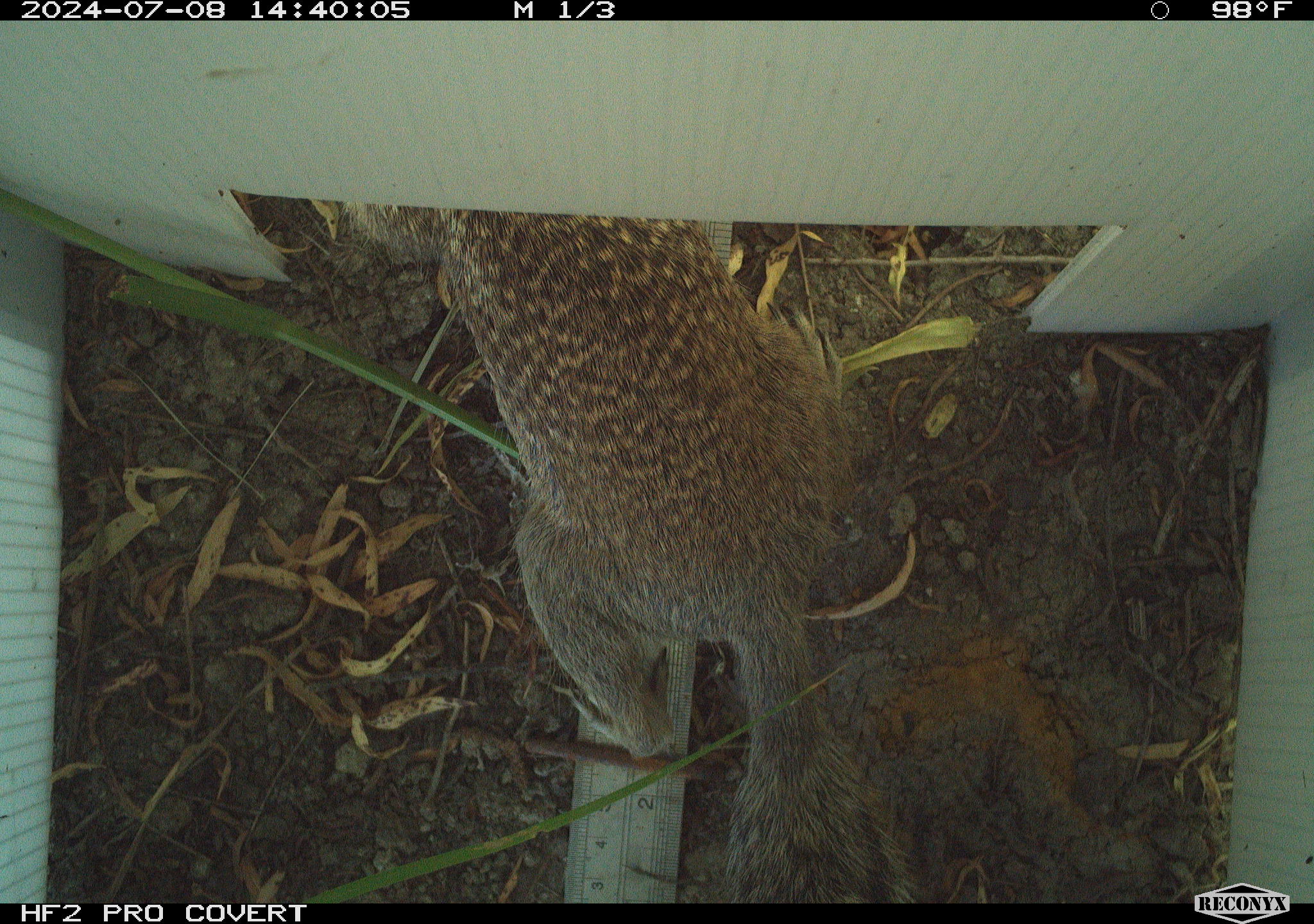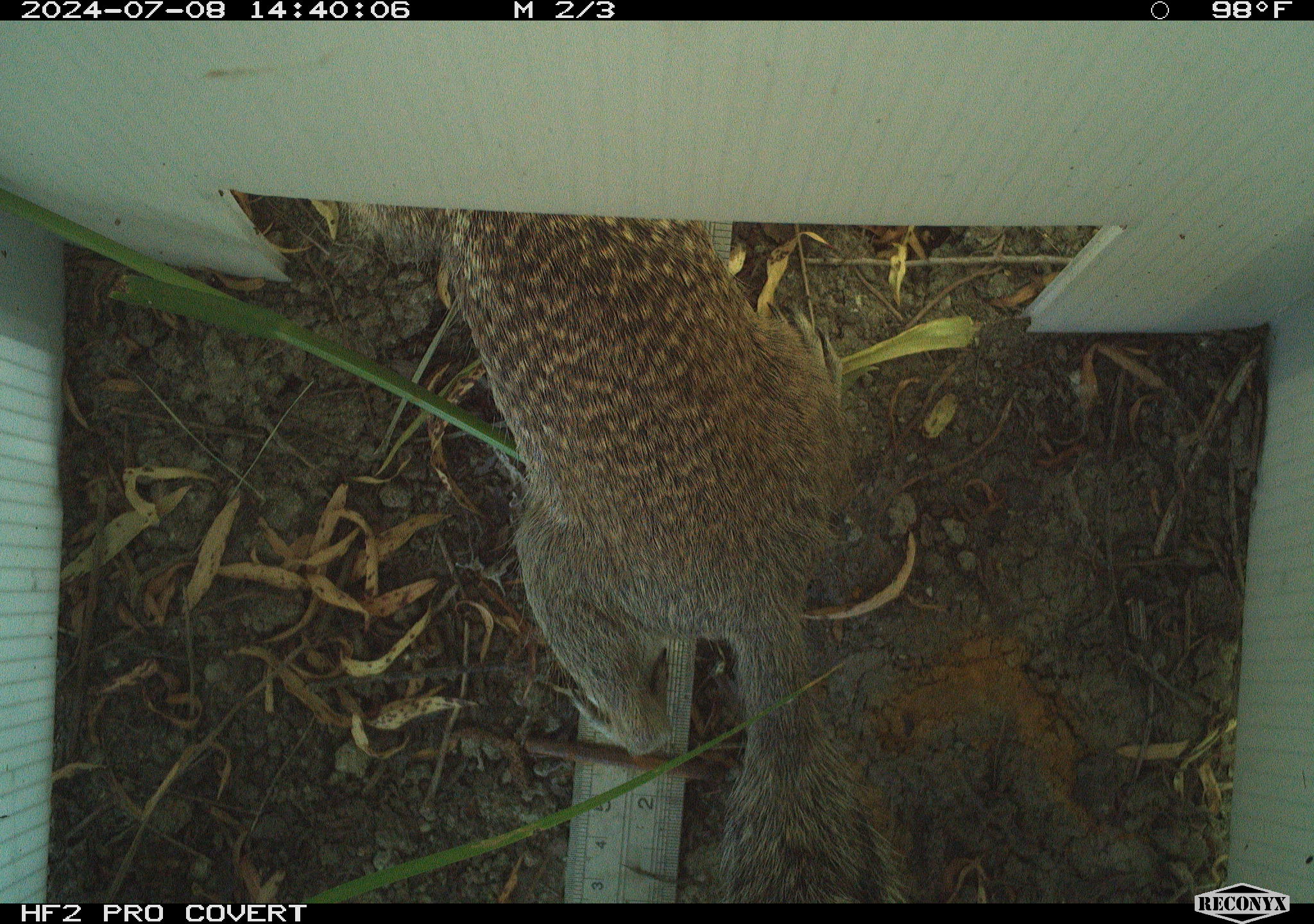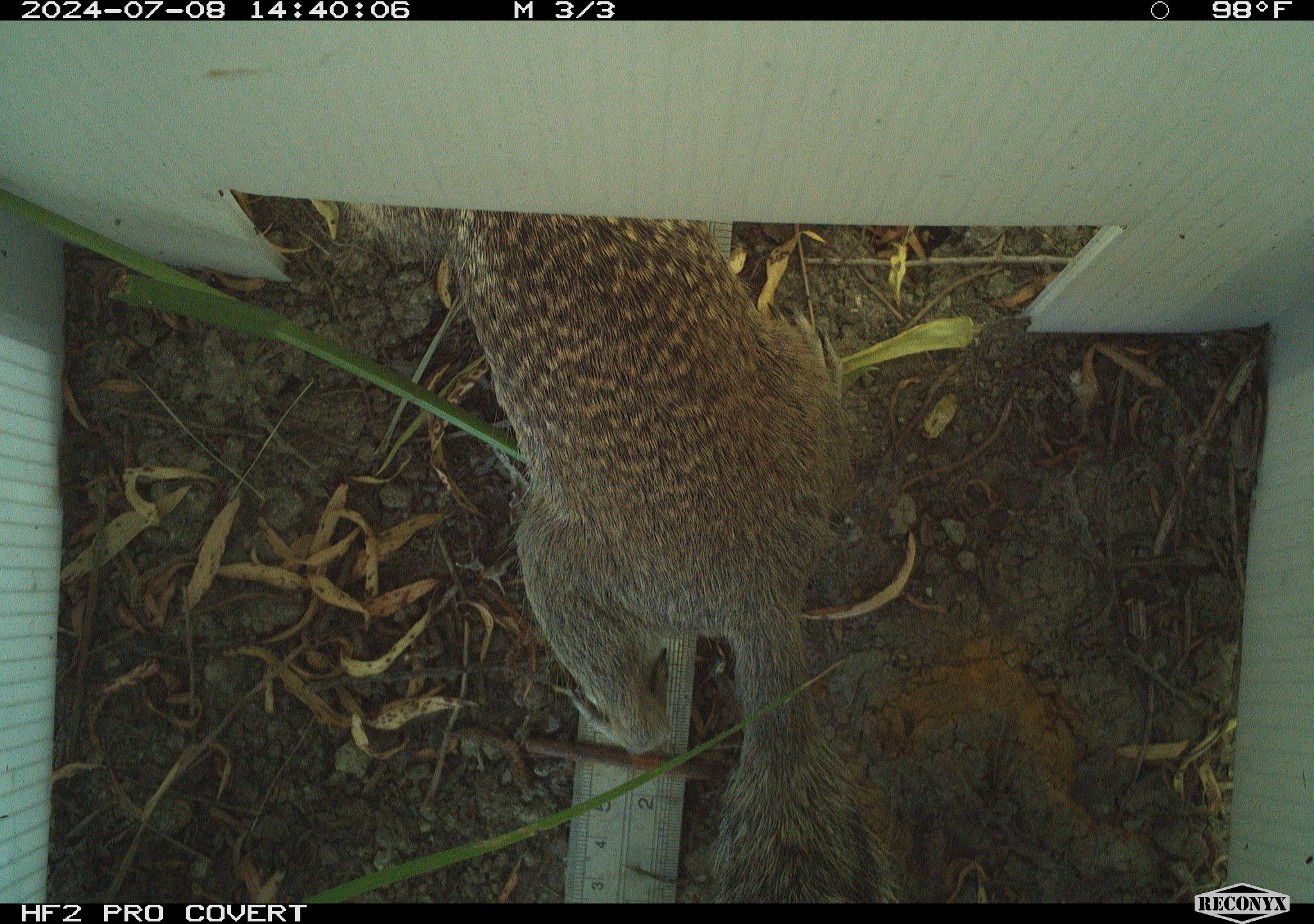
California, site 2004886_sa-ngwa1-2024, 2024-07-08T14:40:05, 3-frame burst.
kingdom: Animalia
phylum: Chordata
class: Mammalia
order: Rodentia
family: Sciuridae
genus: Otospermophilus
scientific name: Otospermophilus beecheyi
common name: california ground squirrel